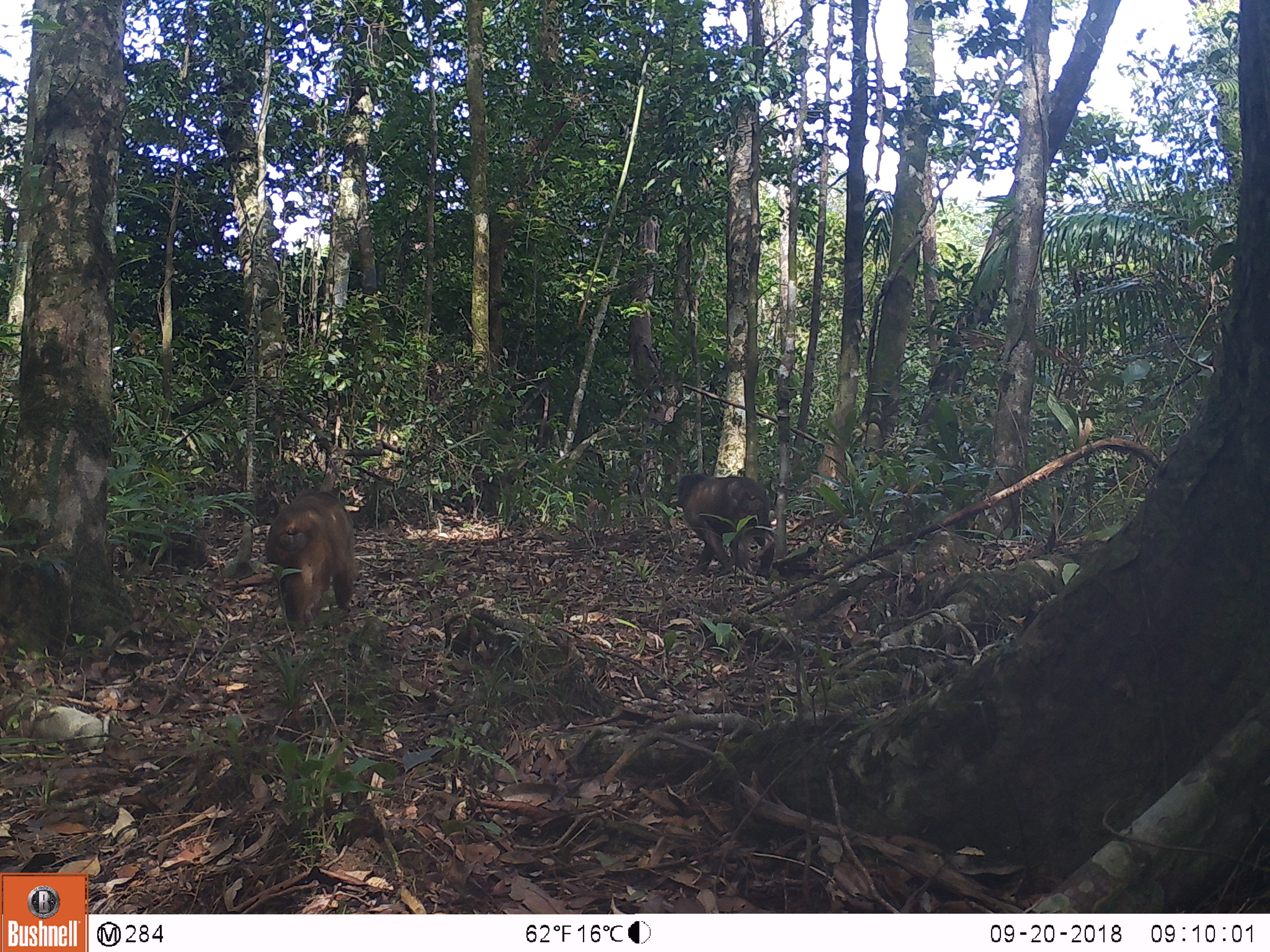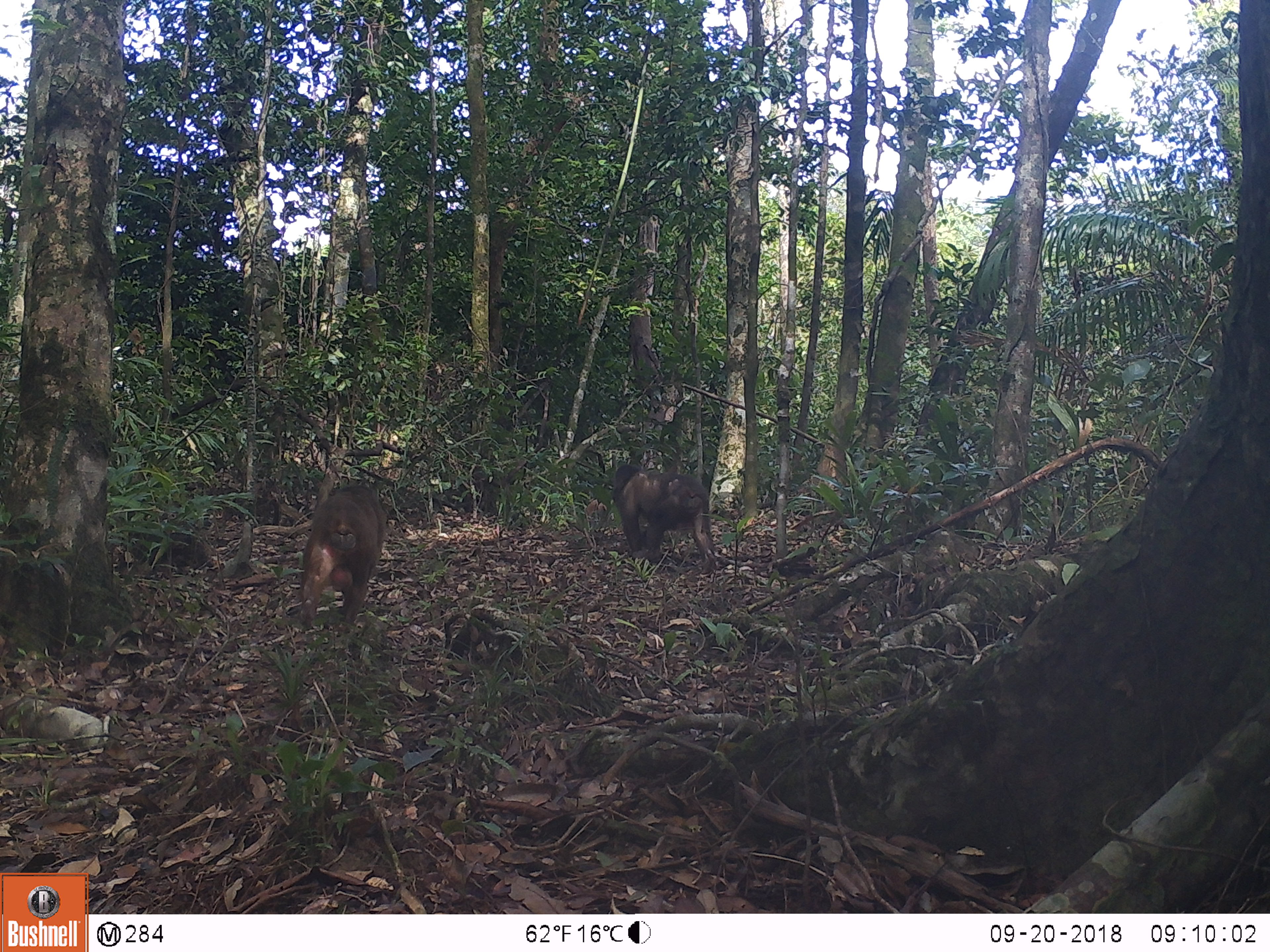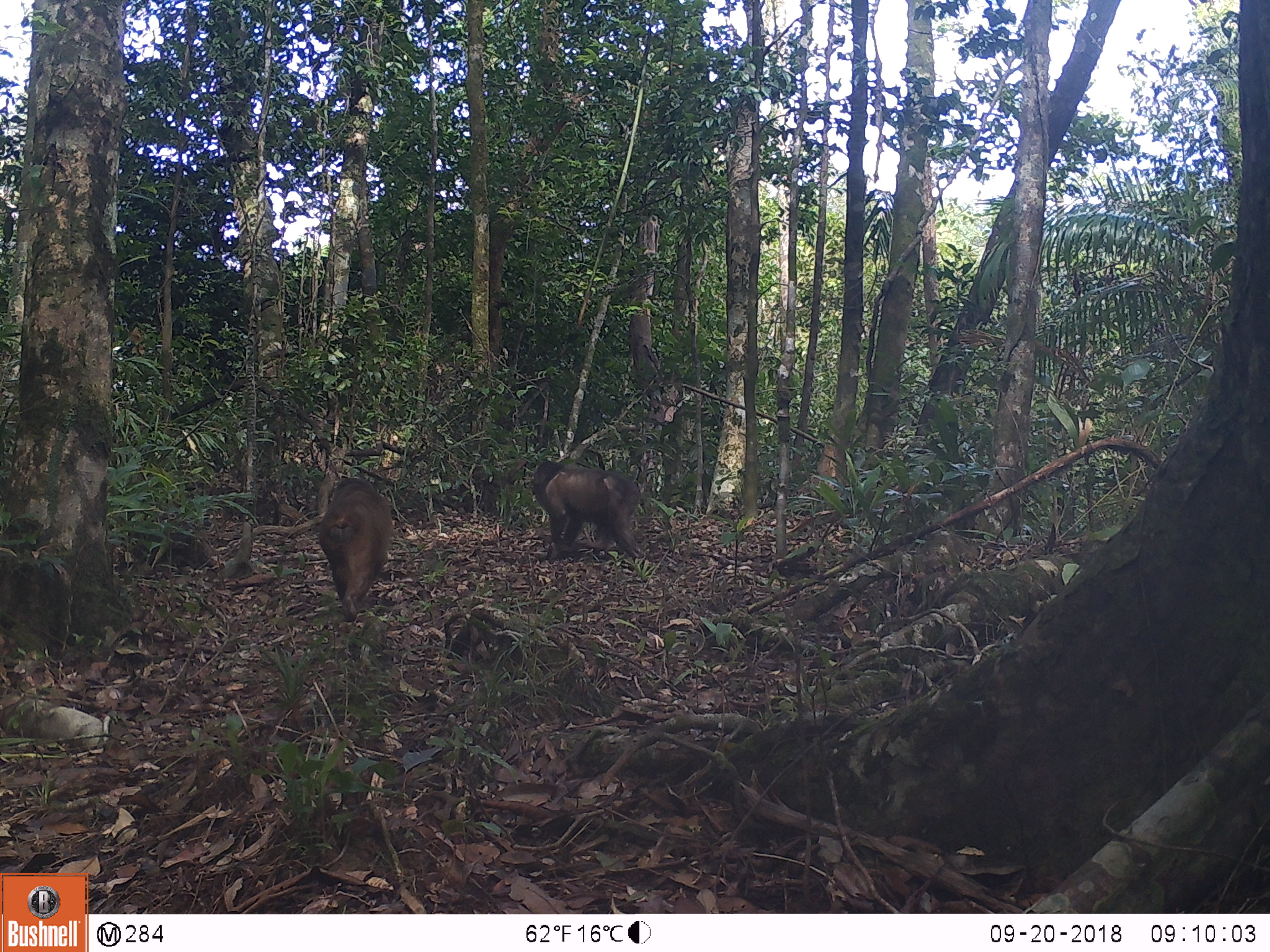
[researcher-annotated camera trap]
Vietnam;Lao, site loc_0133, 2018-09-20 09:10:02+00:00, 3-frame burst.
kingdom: Animalia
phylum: Chordata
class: Mammalia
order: Primates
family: Cercopithecidae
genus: Macaca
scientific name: Macaca arctoides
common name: stump-tailed macaque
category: stump tailed macaque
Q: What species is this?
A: Stump tailed macaque (stump-tailed macaque) (Macaca arctoides).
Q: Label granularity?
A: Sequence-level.